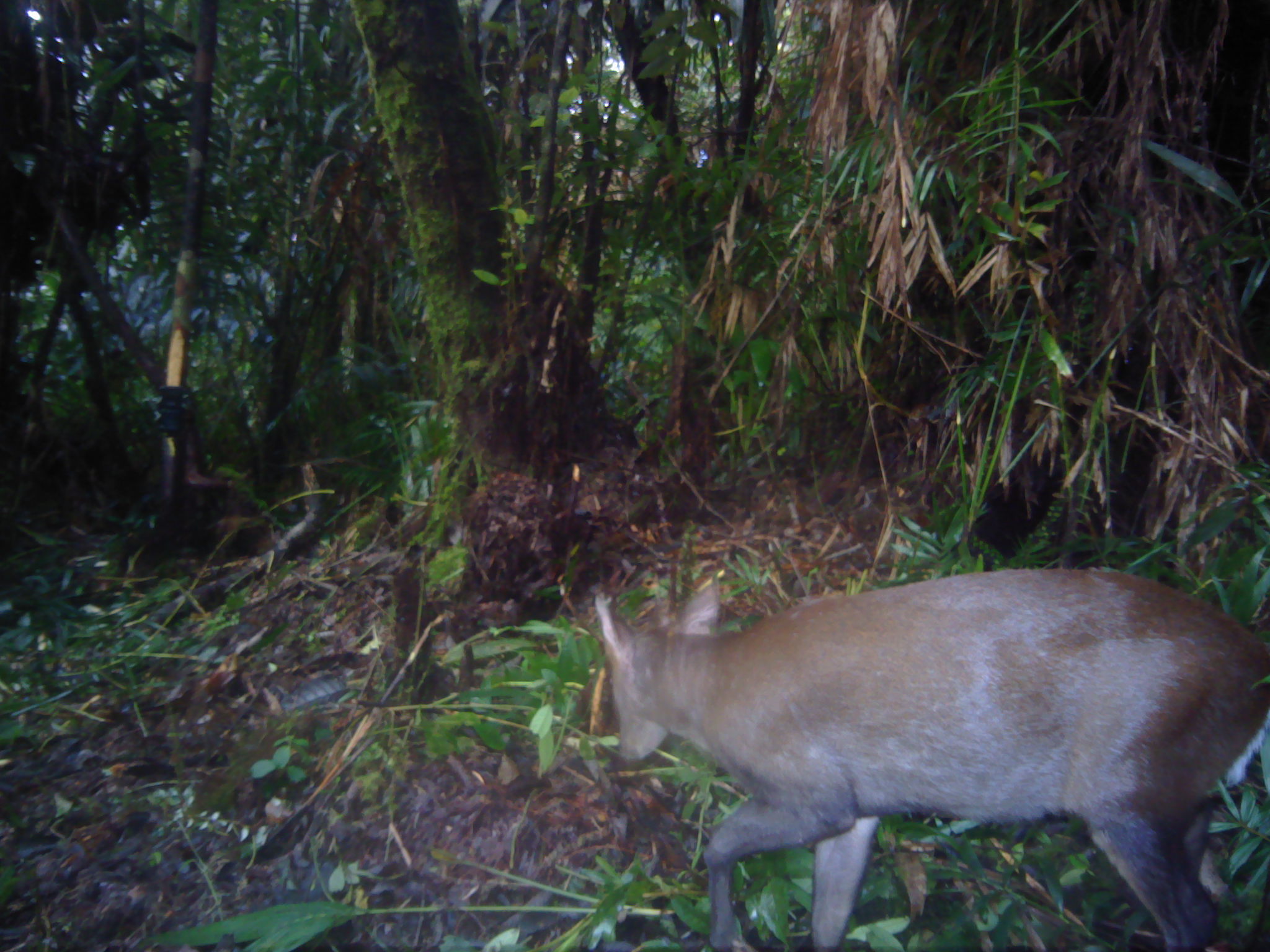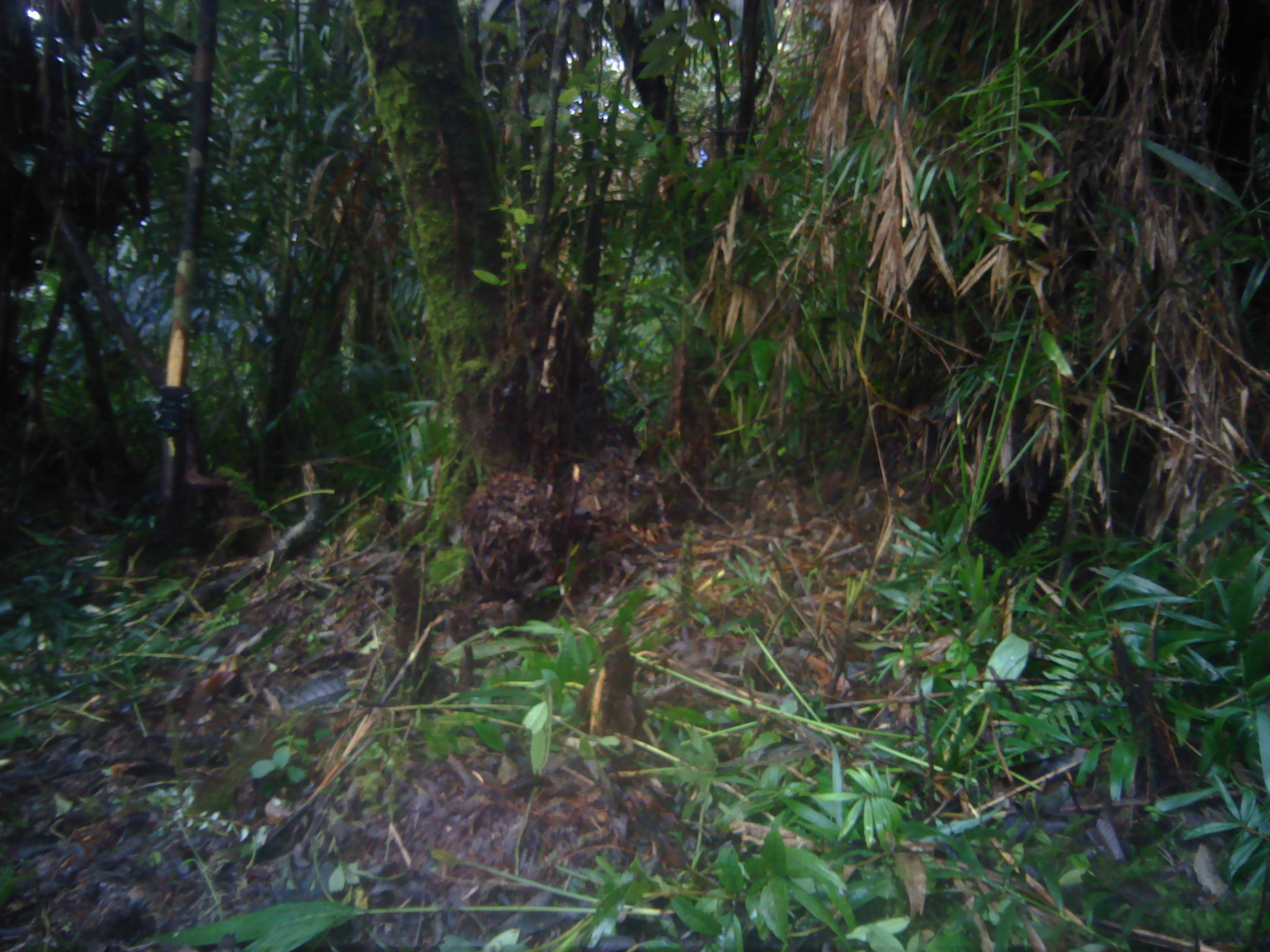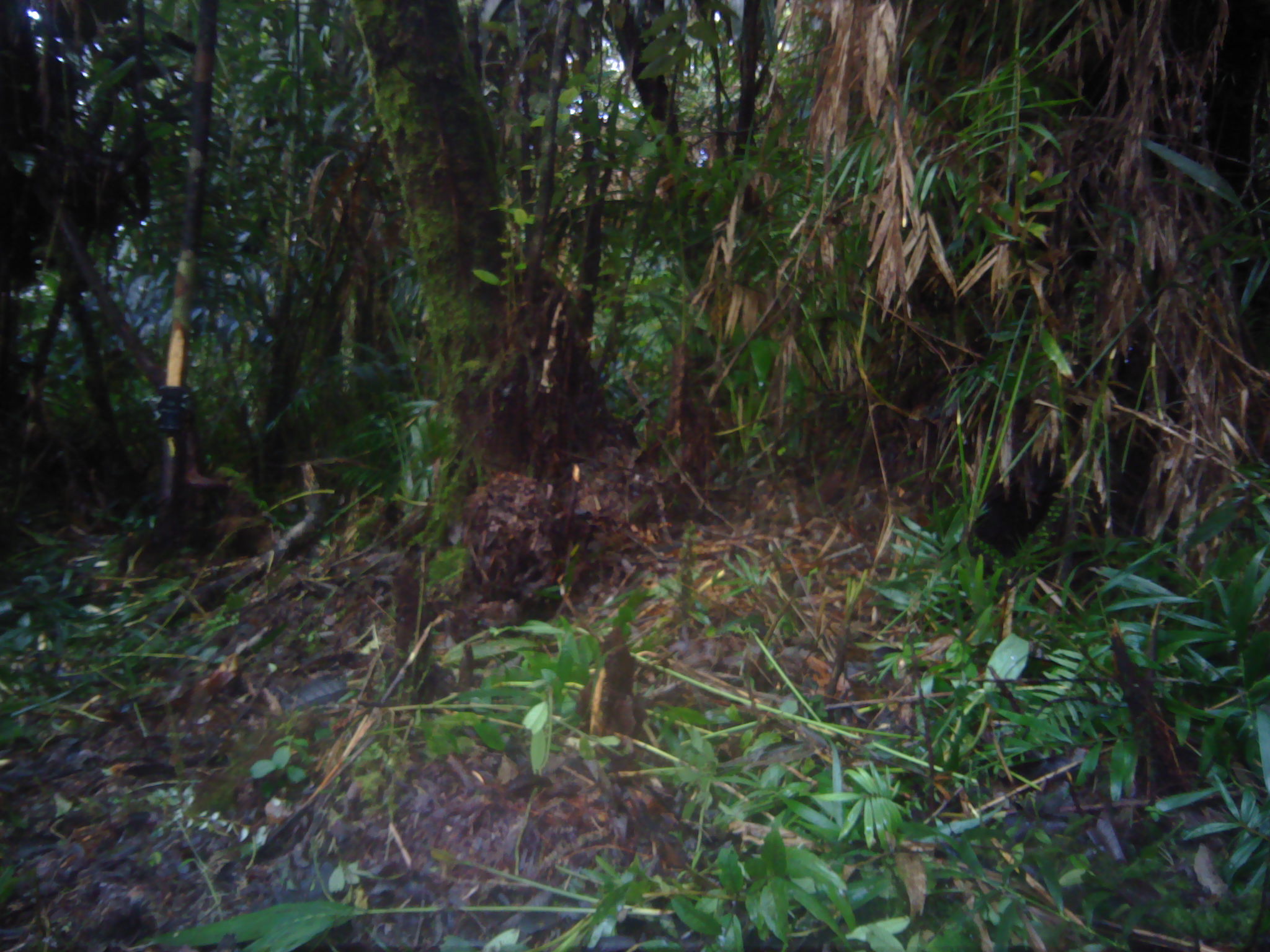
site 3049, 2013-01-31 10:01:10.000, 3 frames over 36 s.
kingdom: Animalia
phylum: Chordata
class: Mammalia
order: Artiodactyla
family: Cervidae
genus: Muntiacus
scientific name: Muntiacus muntjak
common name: southern red muntjac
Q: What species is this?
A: Muntiacus muntjak (southern red muntjac).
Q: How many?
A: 1.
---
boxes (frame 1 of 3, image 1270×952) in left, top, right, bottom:
muntiacus muntjak: 593, 564, 1270, 947